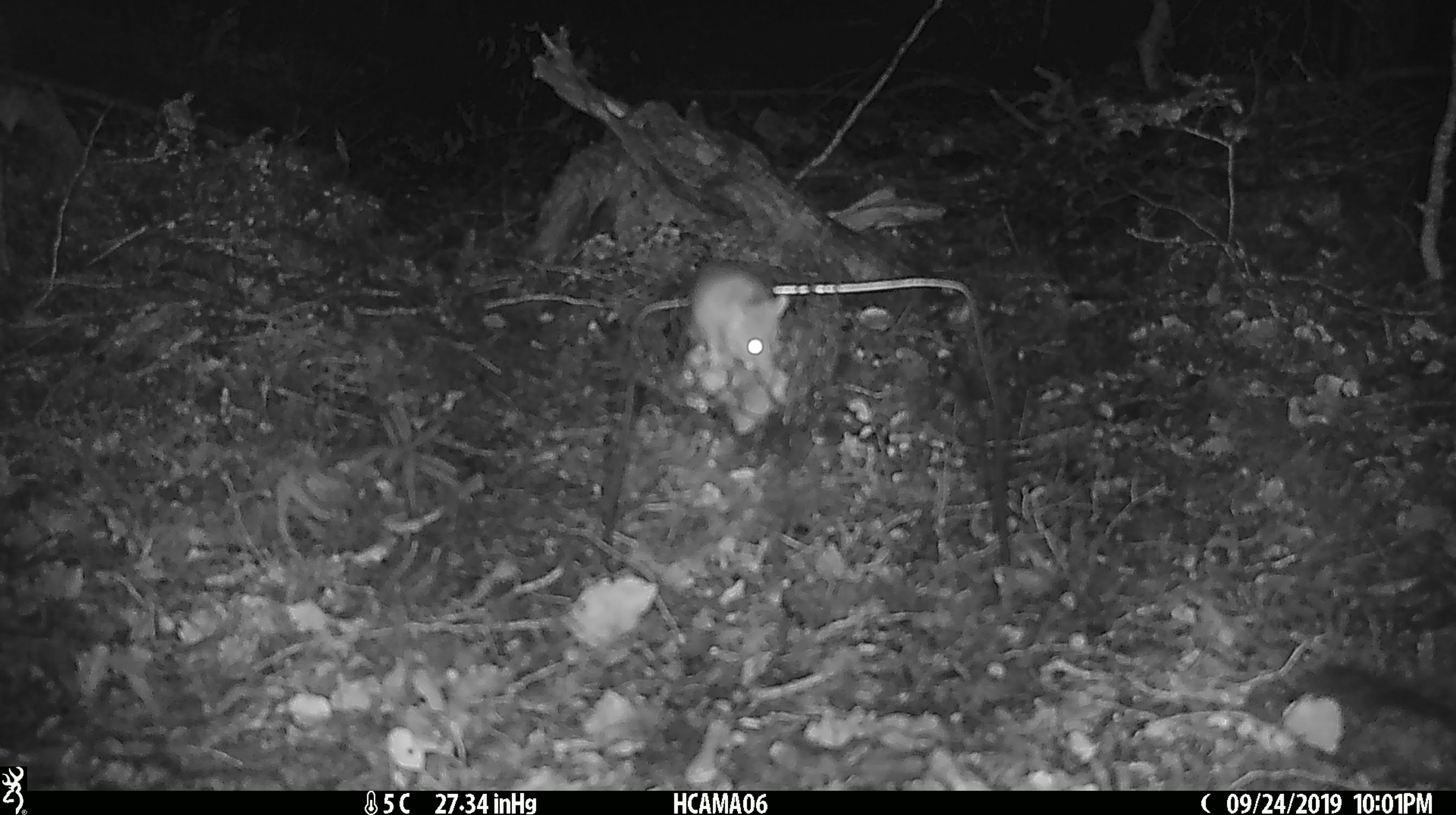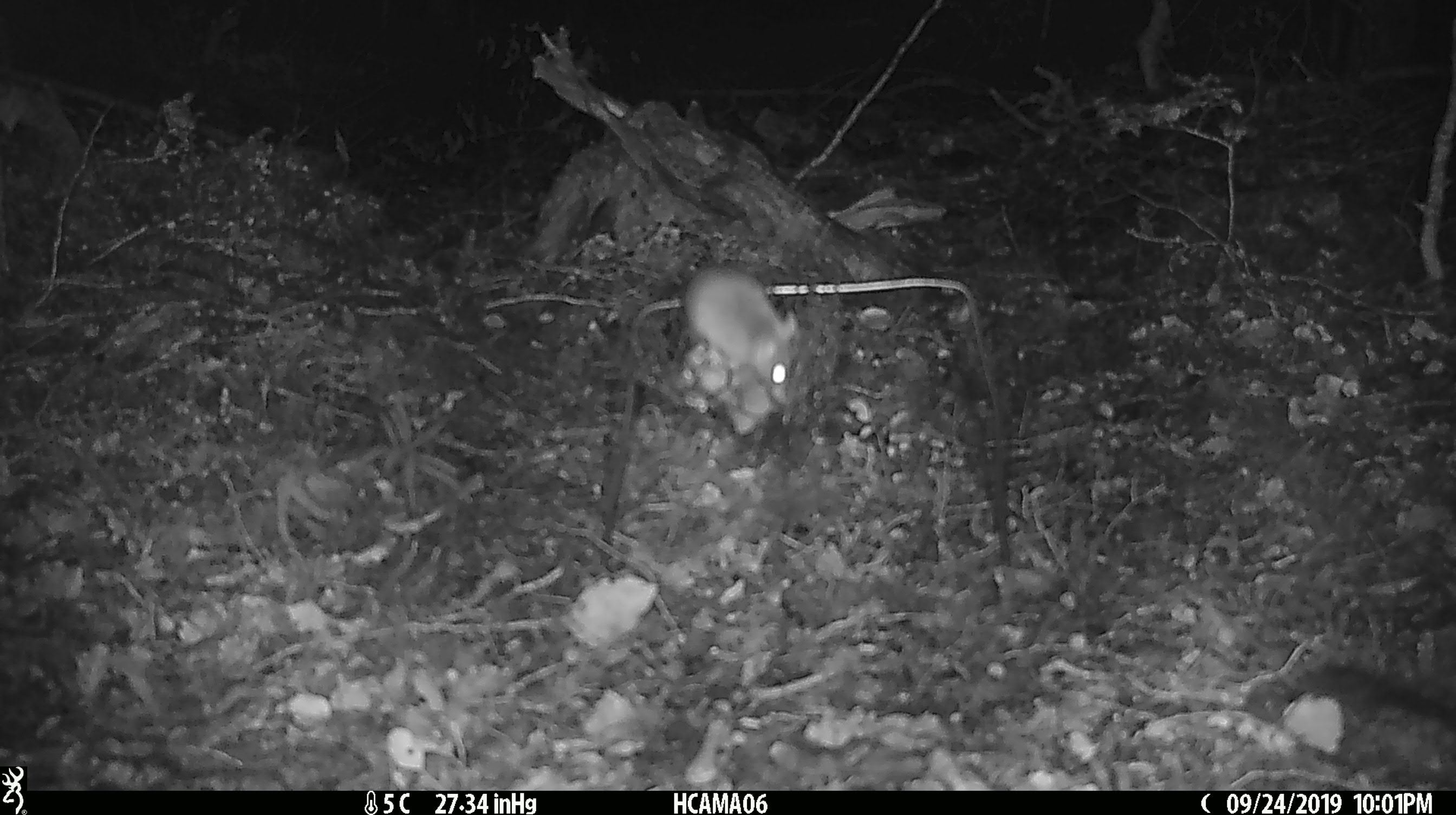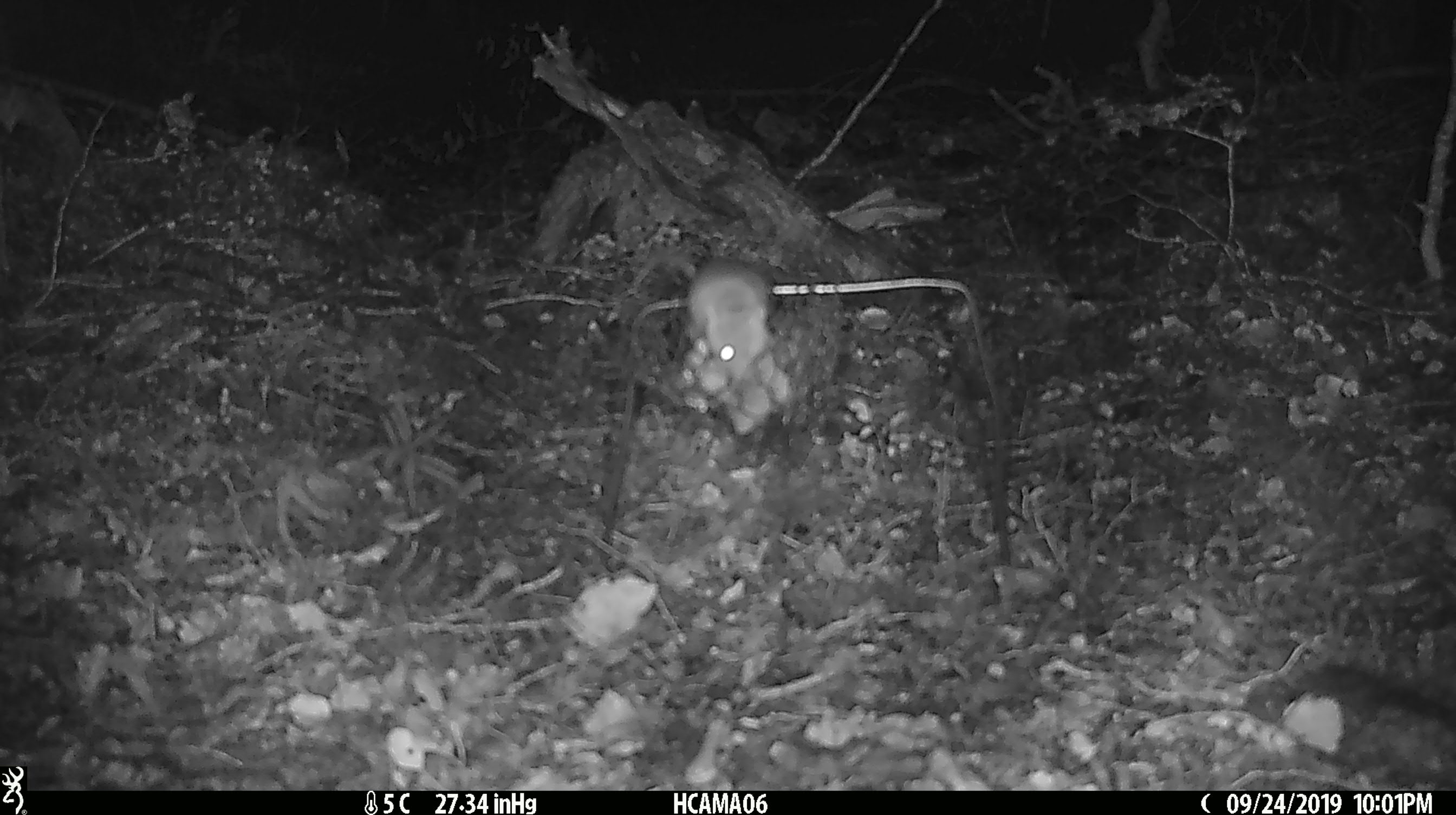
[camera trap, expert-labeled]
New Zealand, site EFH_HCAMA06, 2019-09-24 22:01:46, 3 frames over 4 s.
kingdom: Animalia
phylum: Chordata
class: Mammalia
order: Rodentia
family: Muridae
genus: Mus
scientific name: Mus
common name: mouse